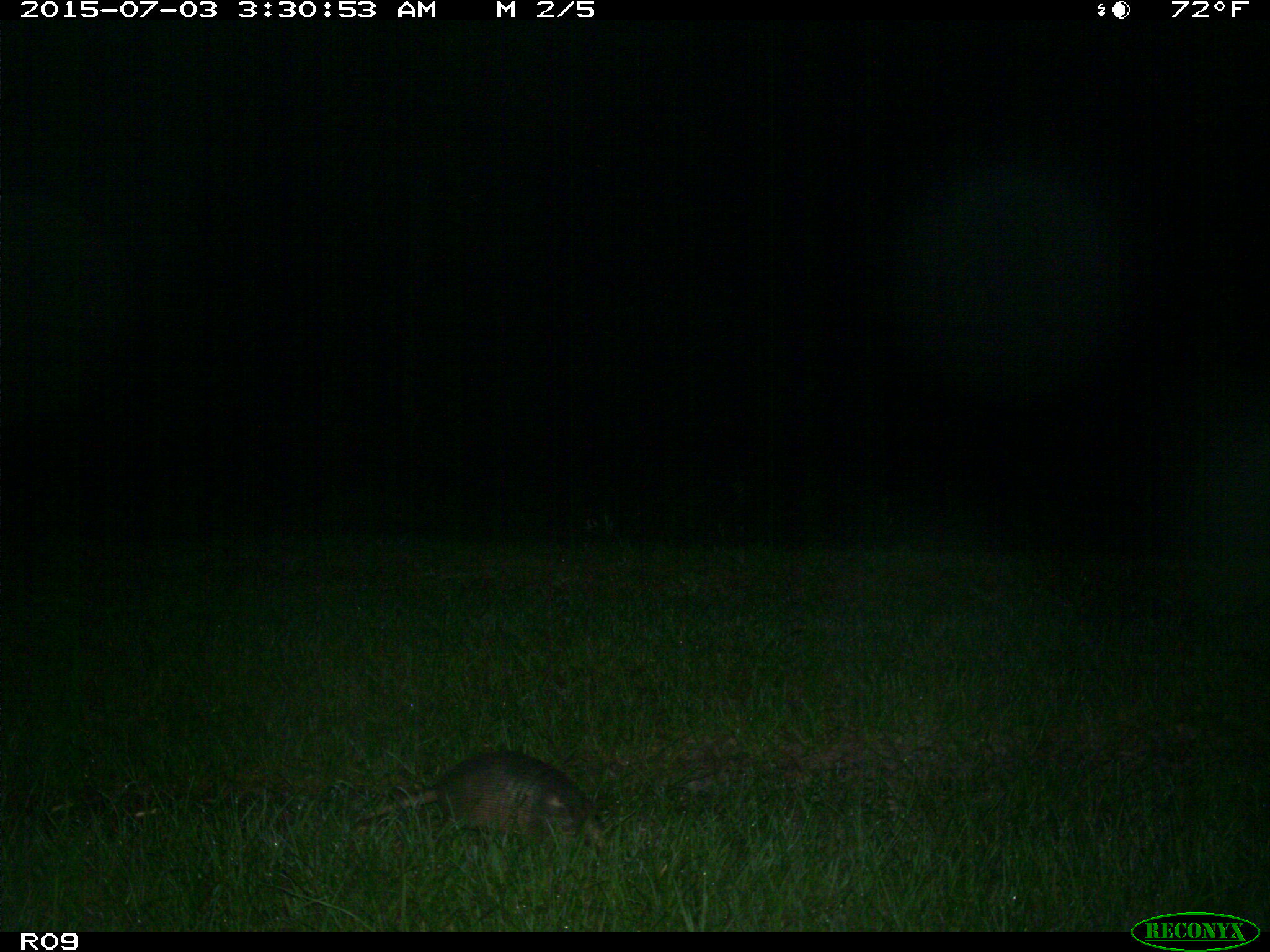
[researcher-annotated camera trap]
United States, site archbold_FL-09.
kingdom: Animalia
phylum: Chordata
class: Mammalia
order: Cingulata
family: Dasypodidae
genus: Dasypus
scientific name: Dasypus novemcinctus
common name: nine-banded armadillo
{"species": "Dasypus novemcinctus (nine-banded armadillo)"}